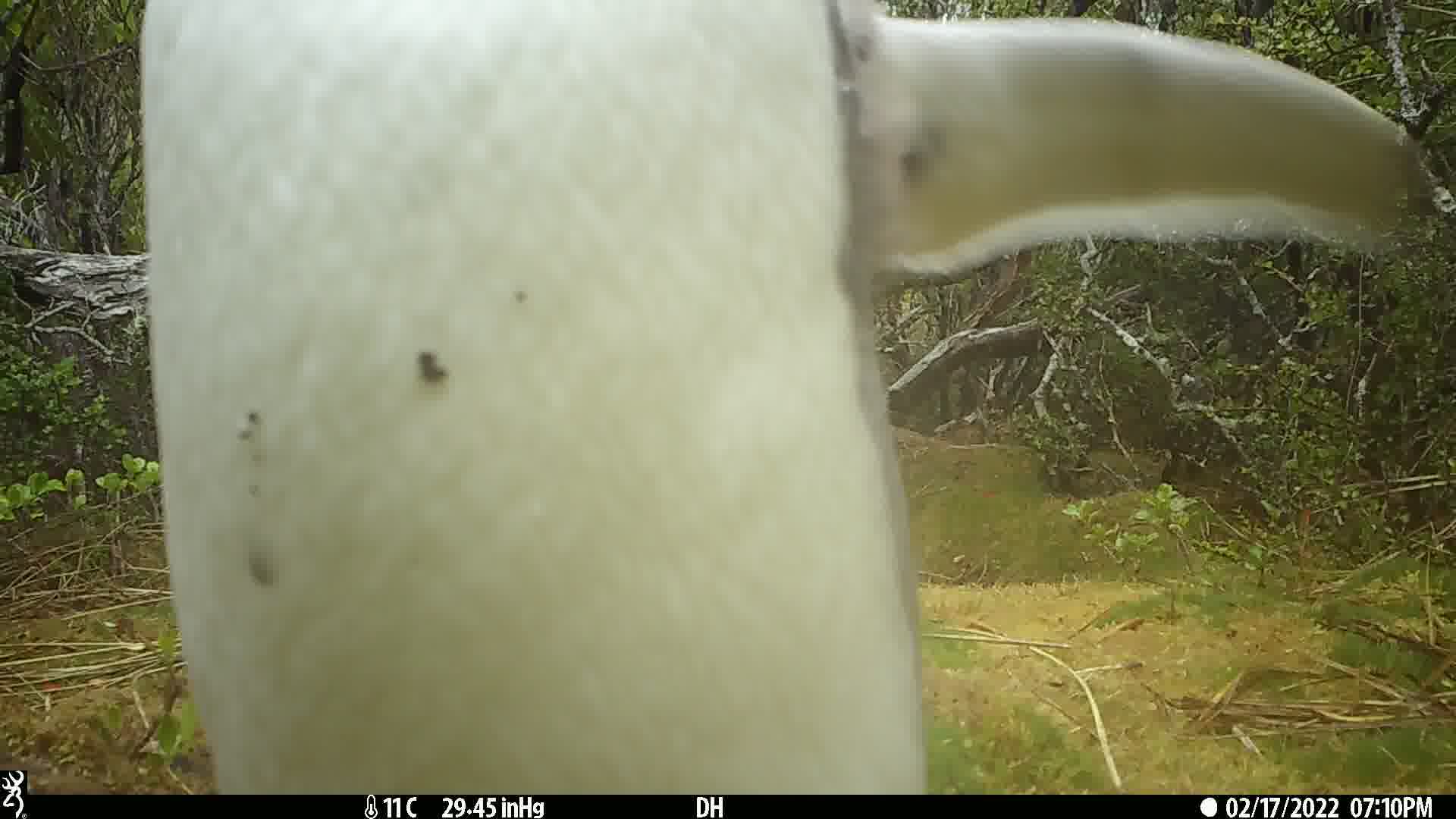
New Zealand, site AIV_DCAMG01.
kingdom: Animalia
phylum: Chordata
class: Aves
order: Sphenisciformes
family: Spheniscidae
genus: Megadyptes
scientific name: Megadyptes antipodes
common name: yellow-eyed penguin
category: yellow eyed penguin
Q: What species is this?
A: Yellow eyed penguin (yellow-eyed penguin) (Megadyptes antipodes).